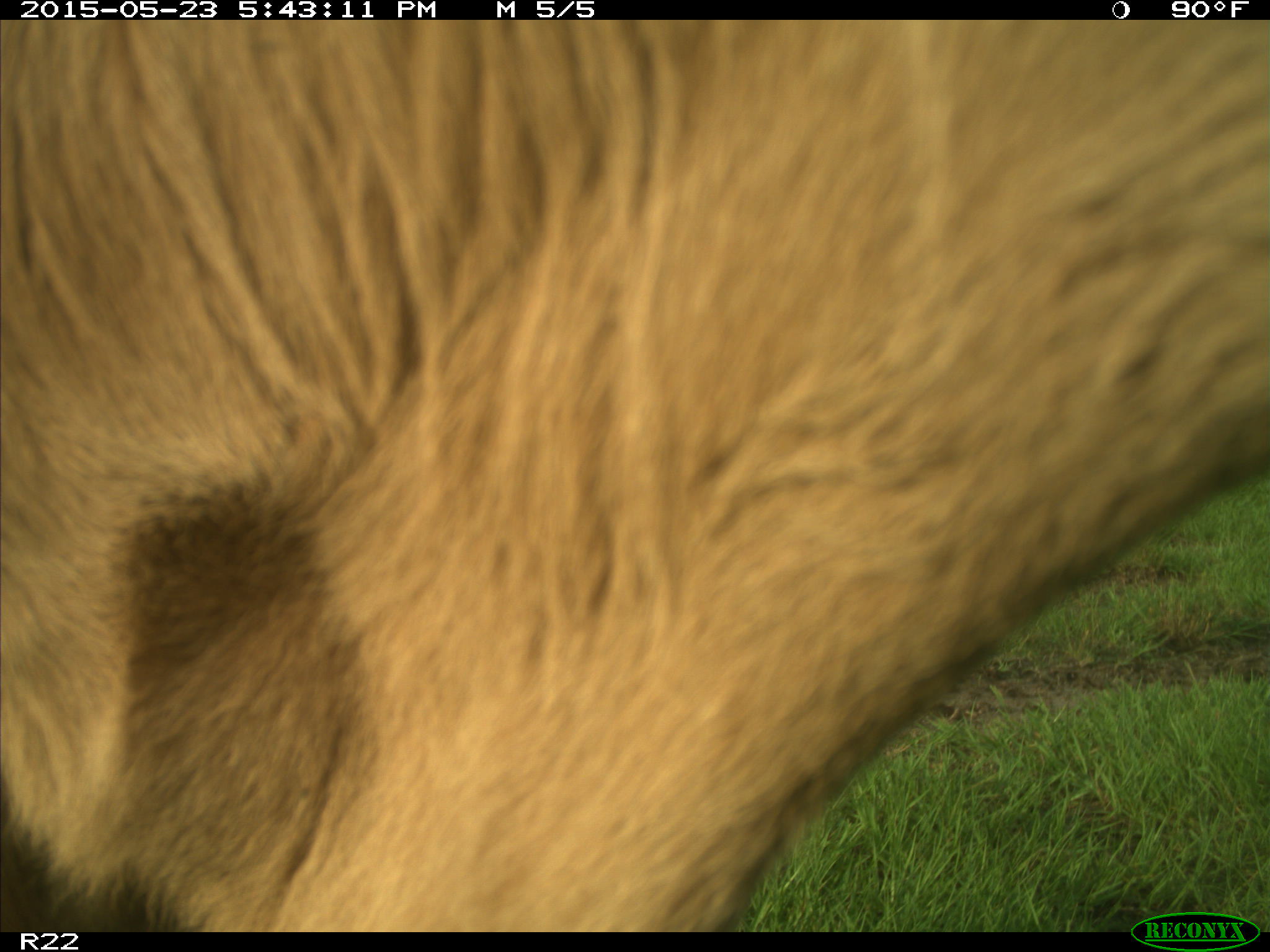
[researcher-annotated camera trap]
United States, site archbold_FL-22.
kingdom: Animalia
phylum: Chordata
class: Mammalia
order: Artiodactyla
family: Bovidae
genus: Bos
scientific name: Bos taurus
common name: domestic cow